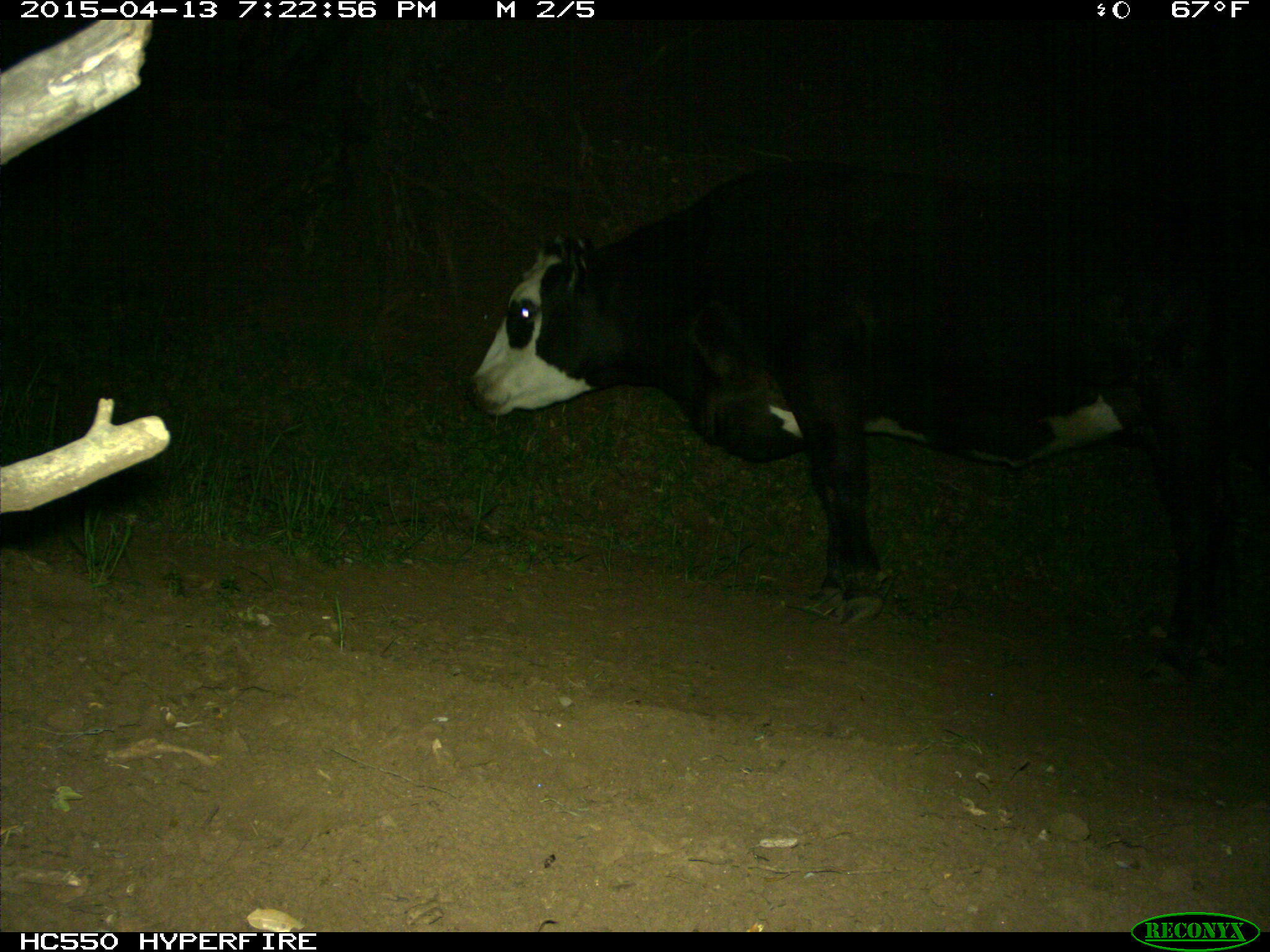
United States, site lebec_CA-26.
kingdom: Animalia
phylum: Chordata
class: Mammalia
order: Artiodactyla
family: Bovidae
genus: Bos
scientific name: Bos taurus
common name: domestic cow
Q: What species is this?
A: Bos taurus (domestic cow).